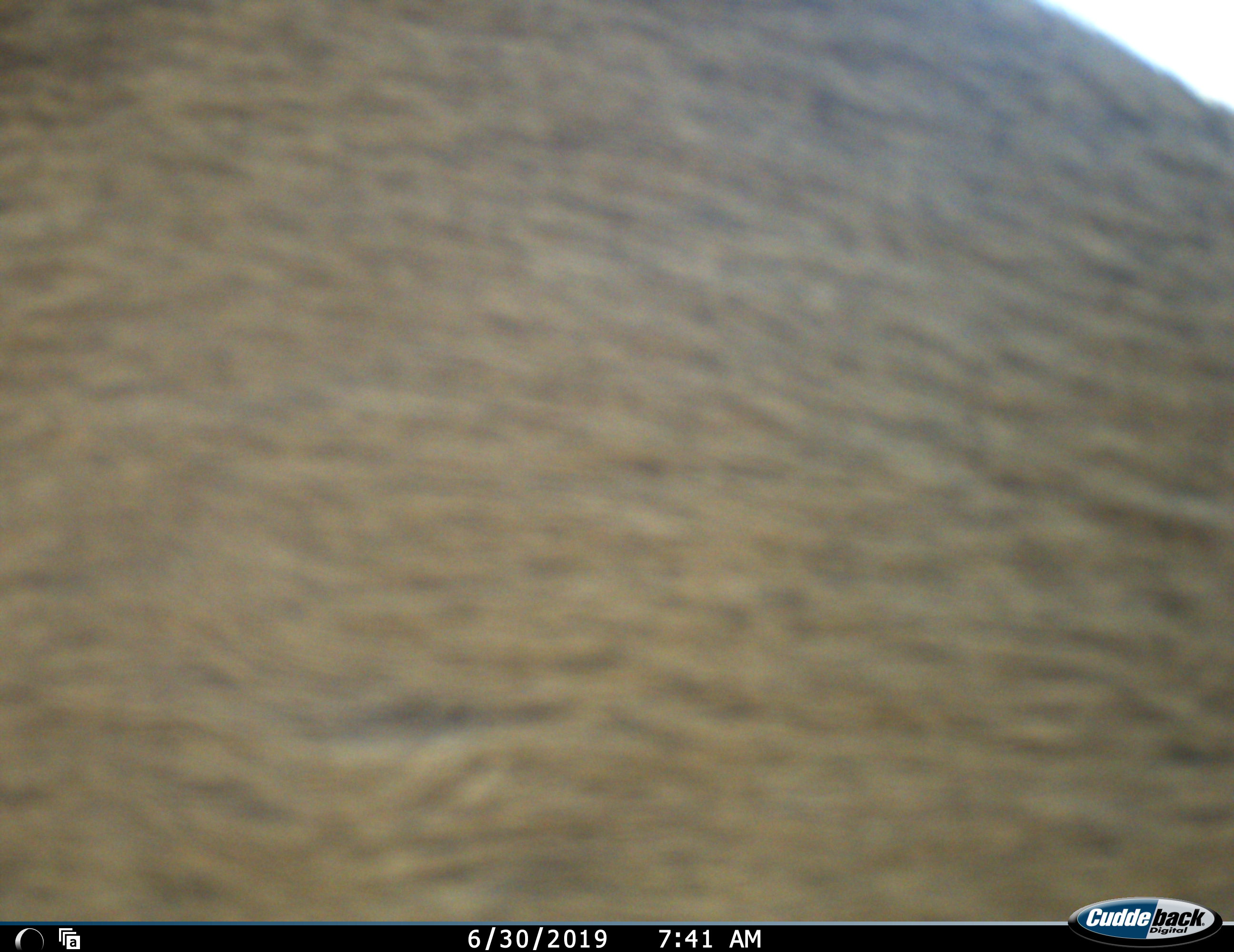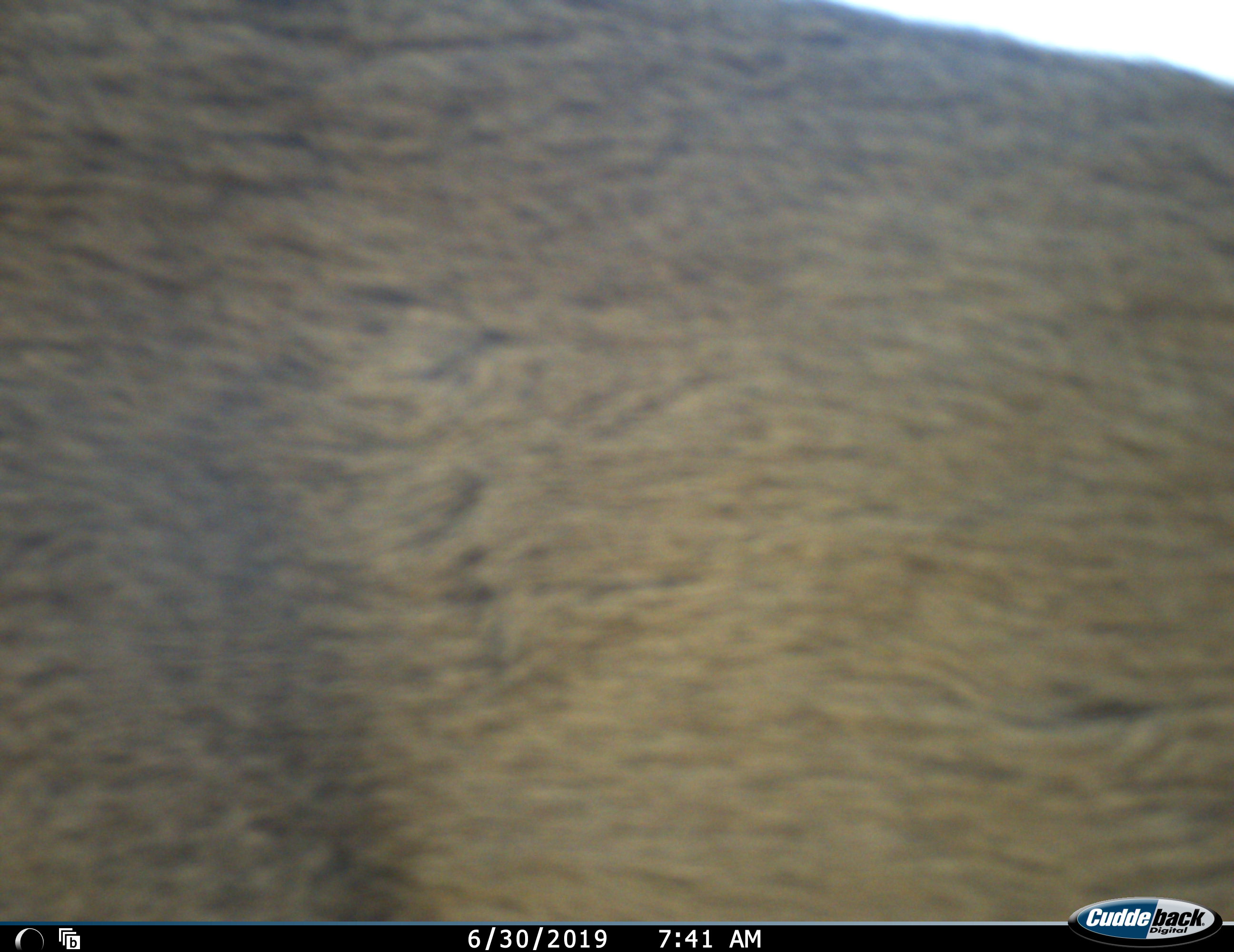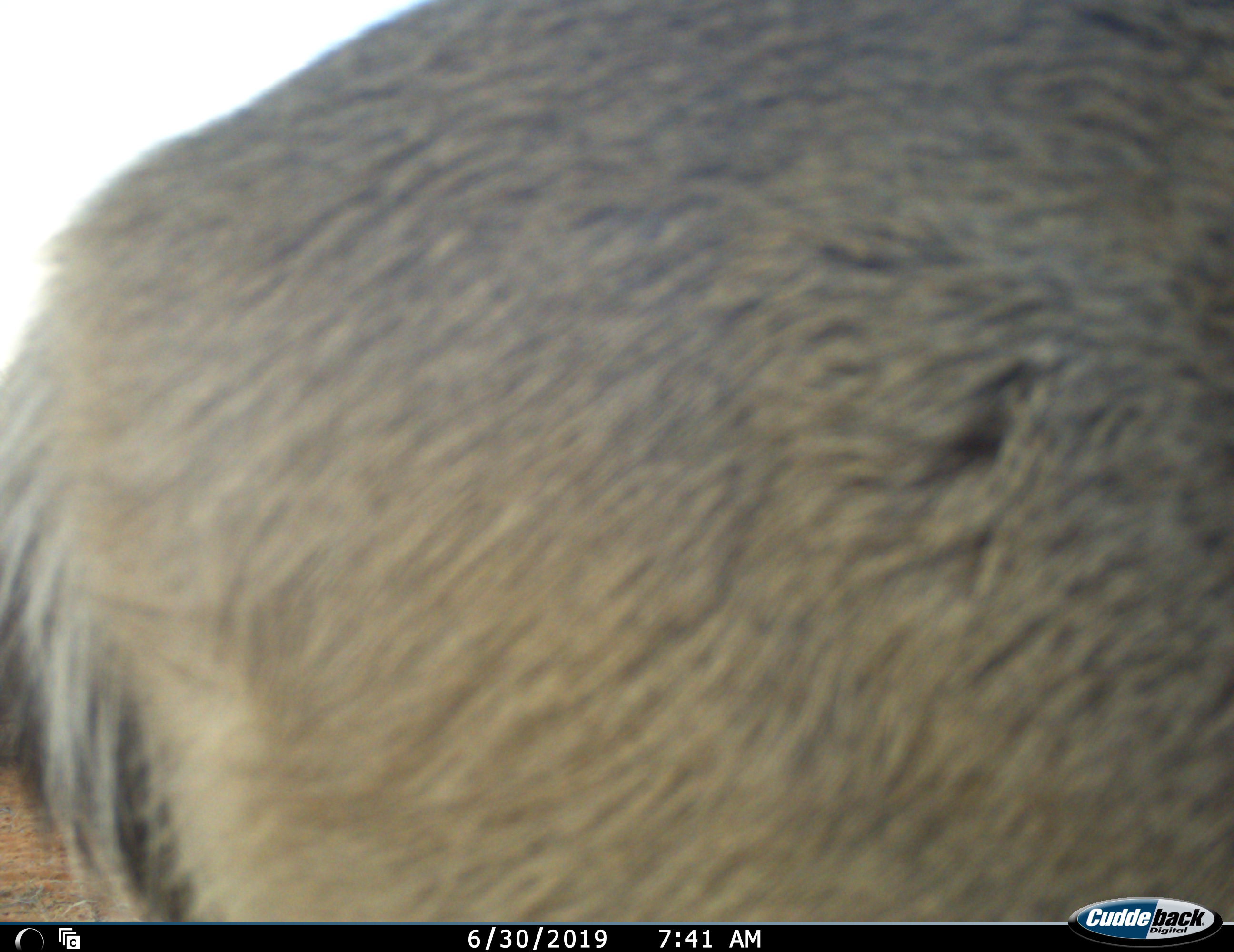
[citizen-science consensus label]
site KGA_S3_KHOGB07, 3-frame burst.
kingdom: Animalia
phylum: Chordata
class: Mammalia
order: Artiodactyla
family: Bovidae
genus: Sylvicapra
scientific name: Sylvicapra grimmia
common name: common duiker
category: duikercommongrey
Duikercommongrey (common duiker) (Sylvicapra grimmia), count 1. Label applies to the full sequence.